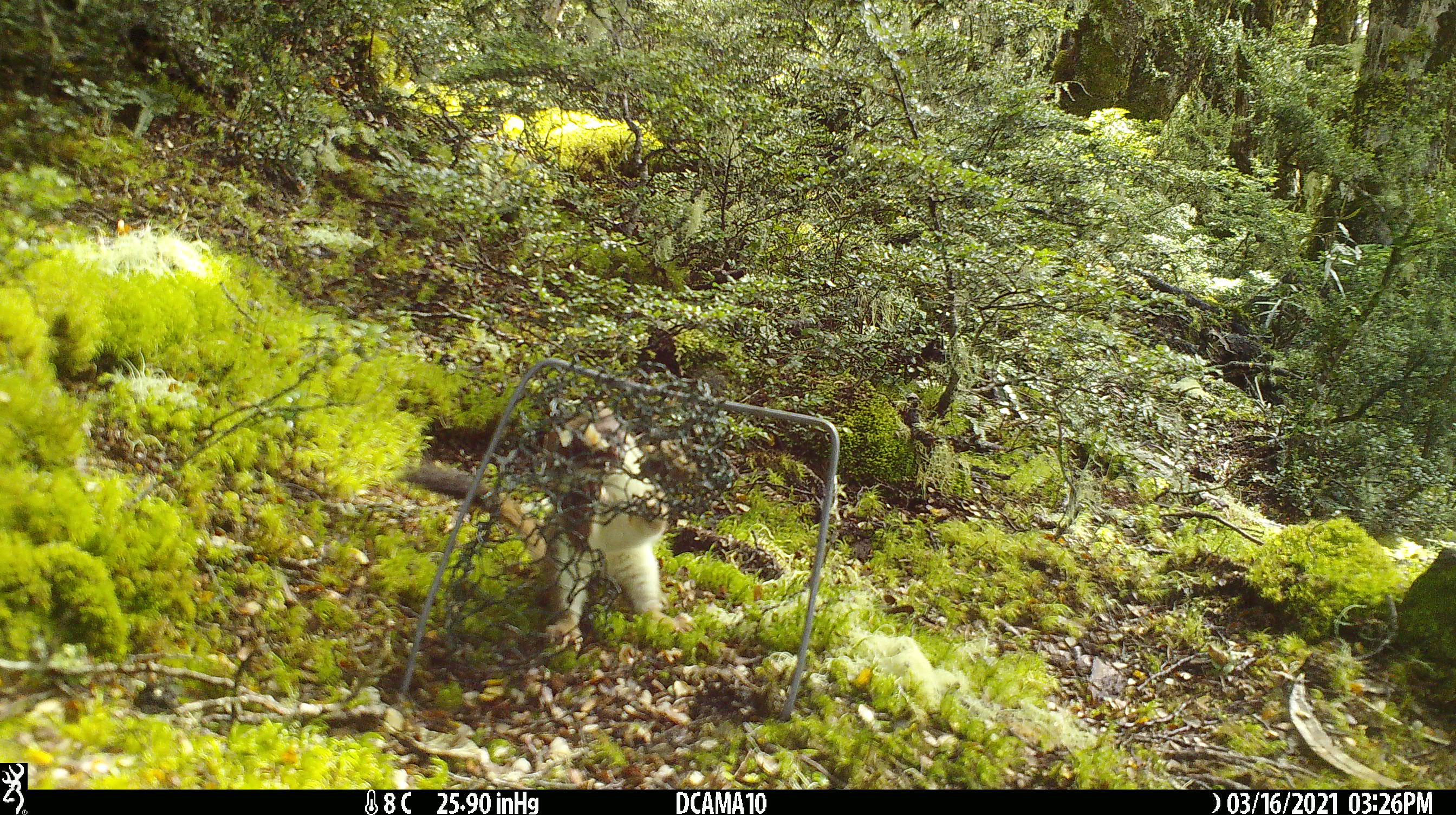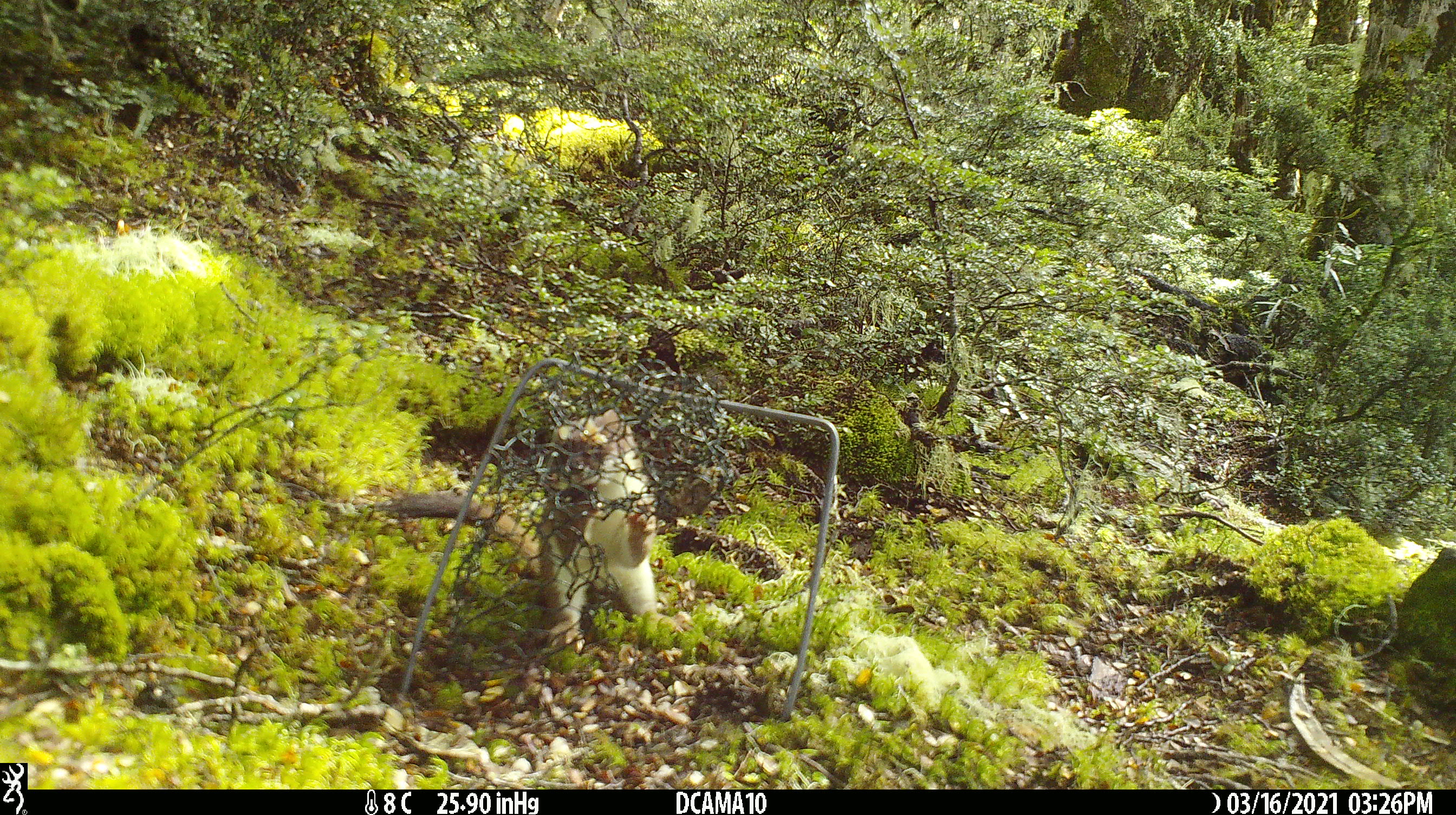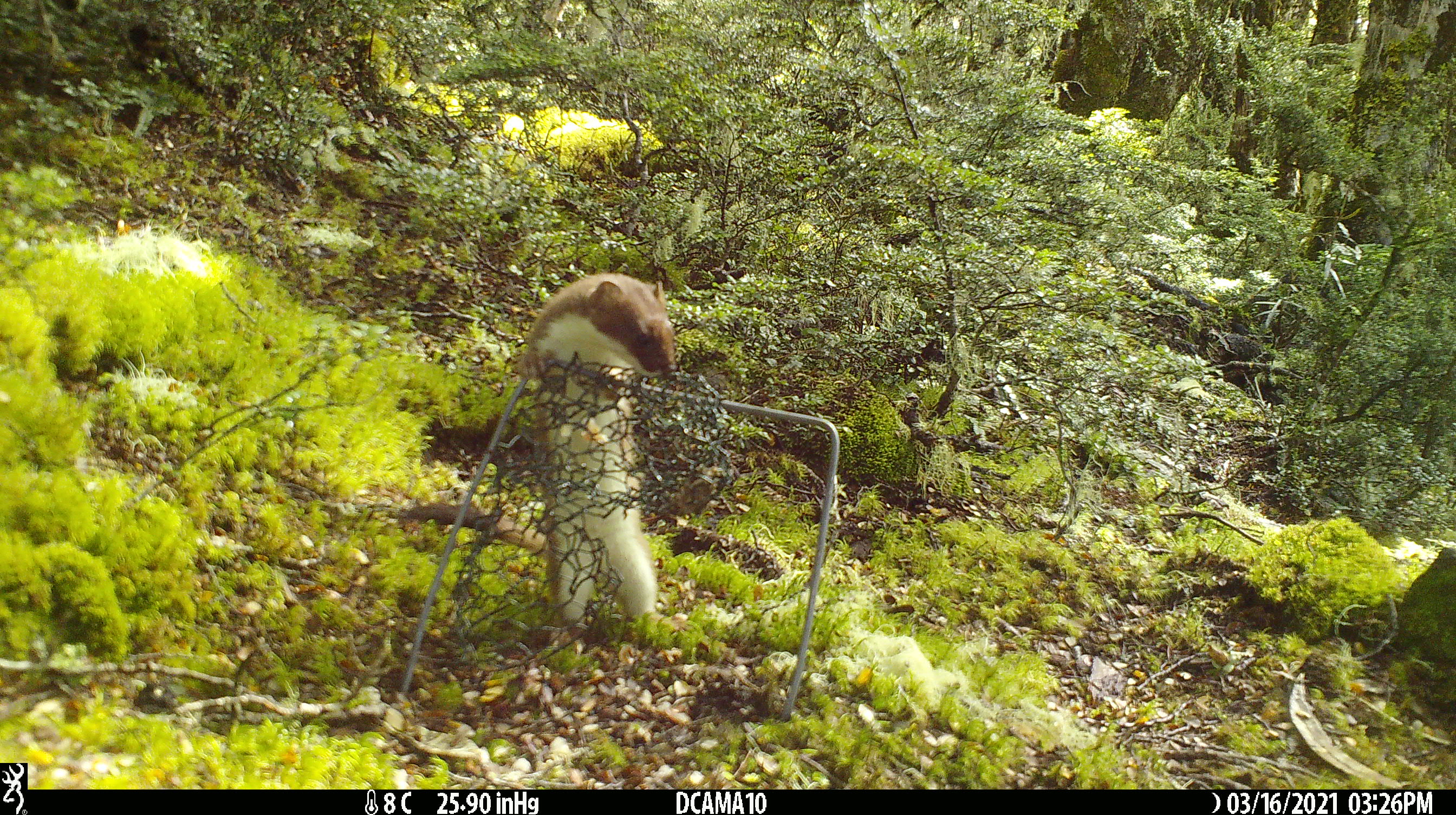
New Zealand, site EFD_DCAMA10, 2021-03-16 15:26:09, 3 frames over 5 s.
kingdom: Animalia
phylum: Chordata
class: Mammalia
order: Carnivora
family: Mustelidae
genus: Mustela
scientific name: Mustela erminea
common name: stoat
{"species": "stoat (Mustela erminea)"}